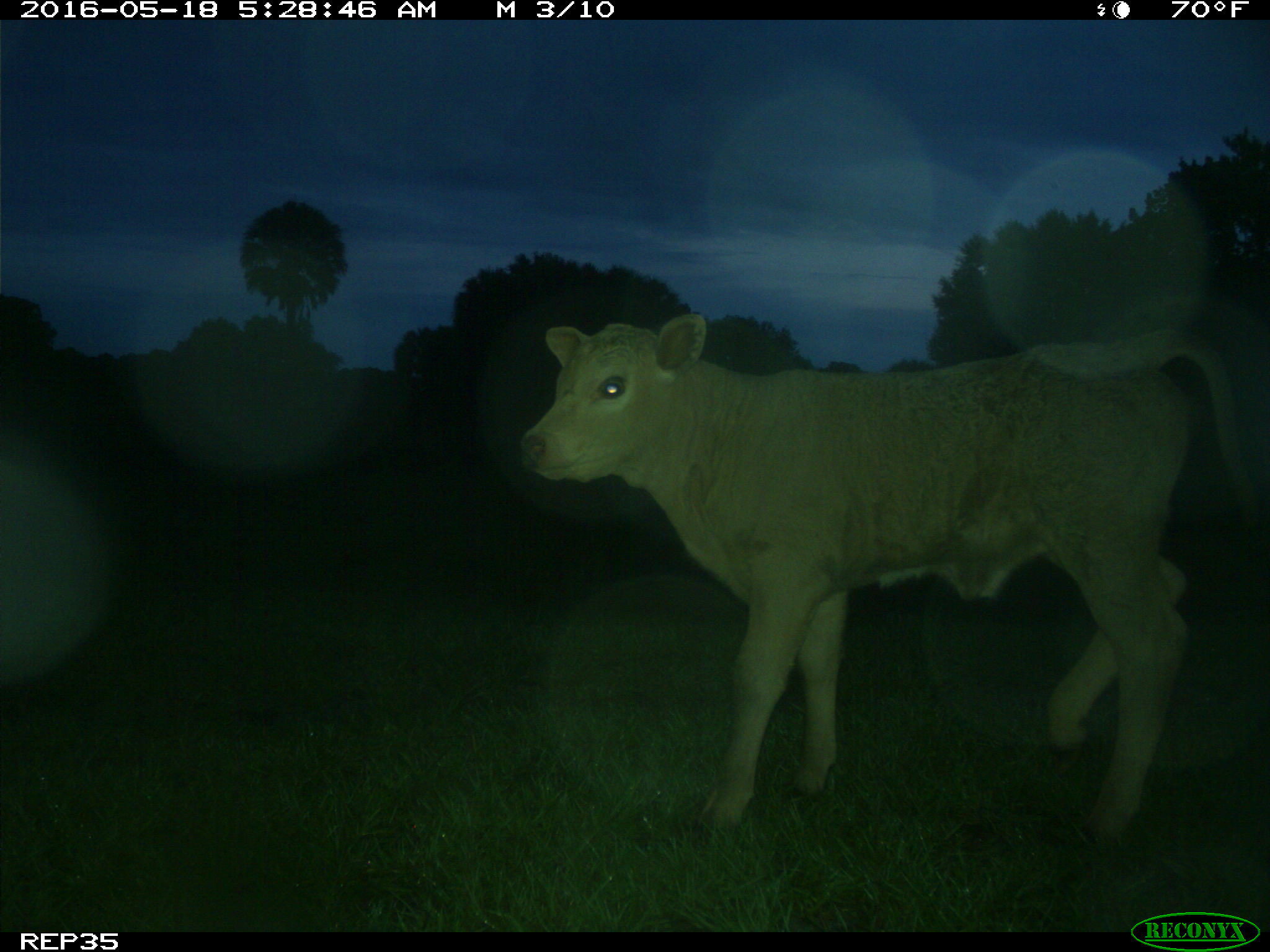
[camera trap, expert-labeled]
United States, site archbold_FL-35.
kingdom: Animalia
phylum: Chordata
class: Mammalia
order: Artiodactyla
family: Bovidae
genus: Bos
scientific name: Bos taurus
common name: domestic cow